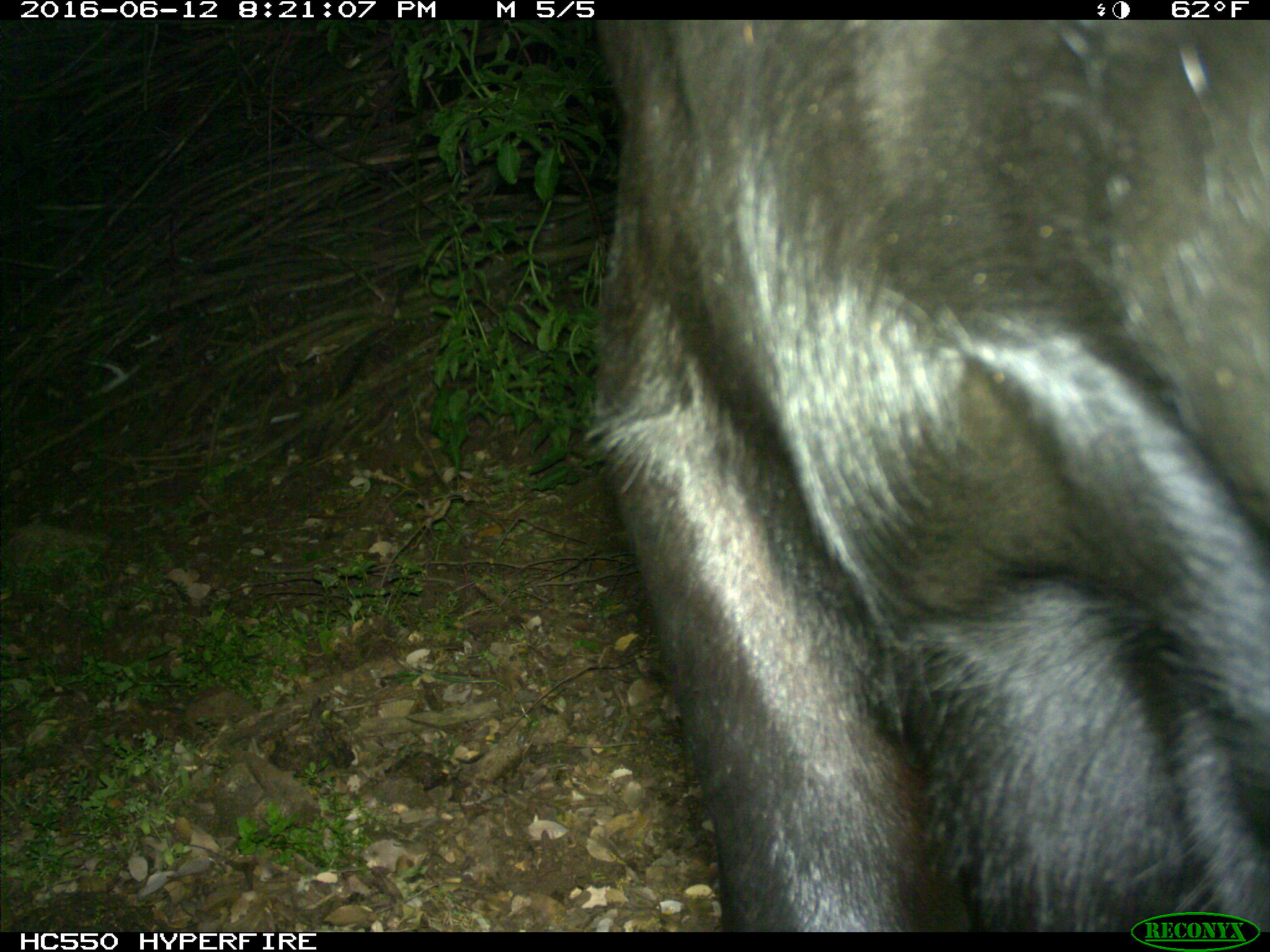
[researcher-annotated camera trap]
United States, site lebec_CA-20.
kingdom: Animalia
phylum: Chordata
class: Mammalia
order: Artiodactyla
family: Bovidae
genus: Bos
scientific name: Bos taurus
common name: domestic cow